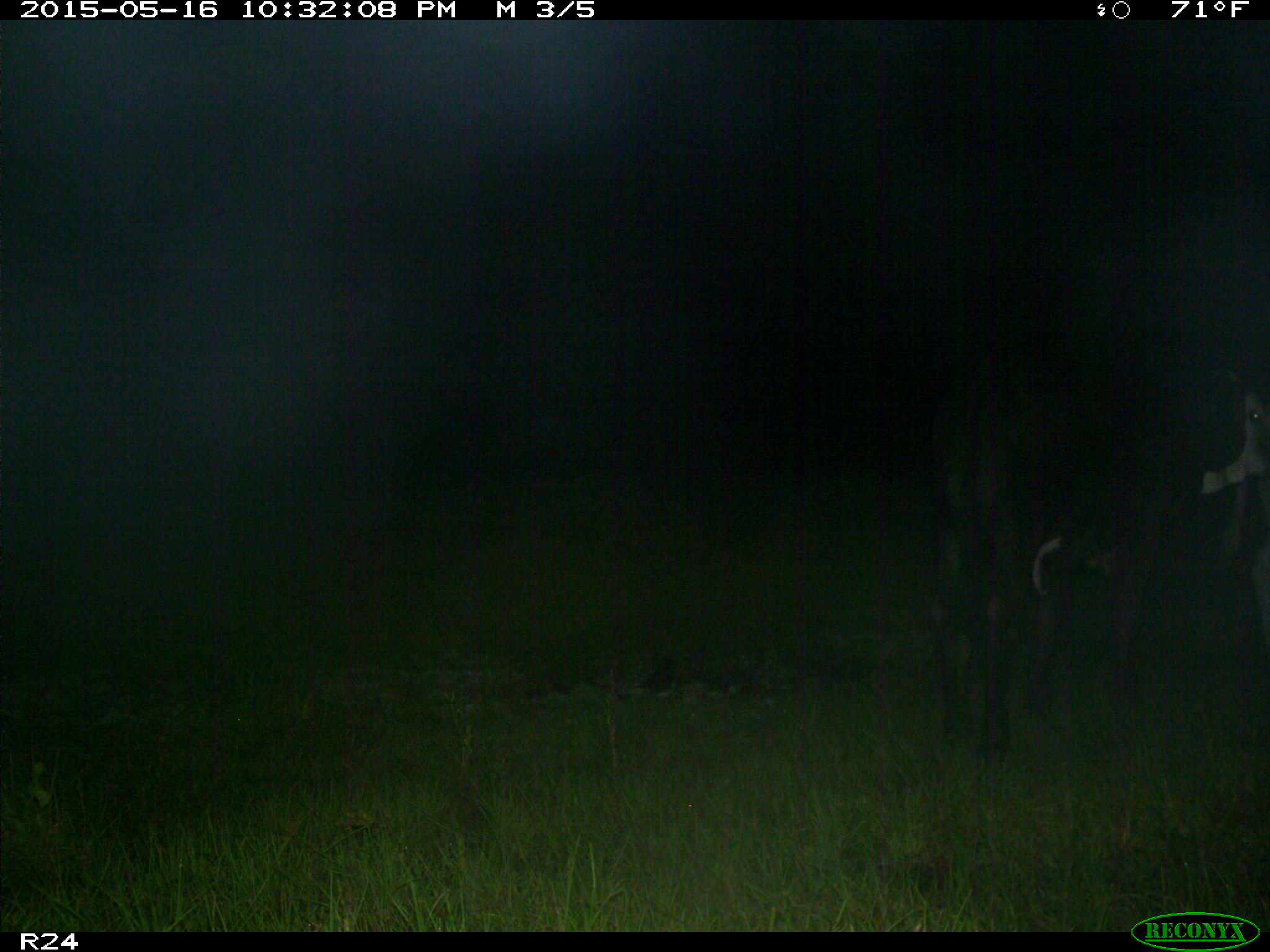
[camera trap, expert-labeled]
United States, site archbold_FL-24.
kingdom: Animalia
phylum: Chordata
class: Mammalia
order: Artiodactyla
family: Bovidae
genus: Bos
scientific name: Bos taurus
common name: domestic cow